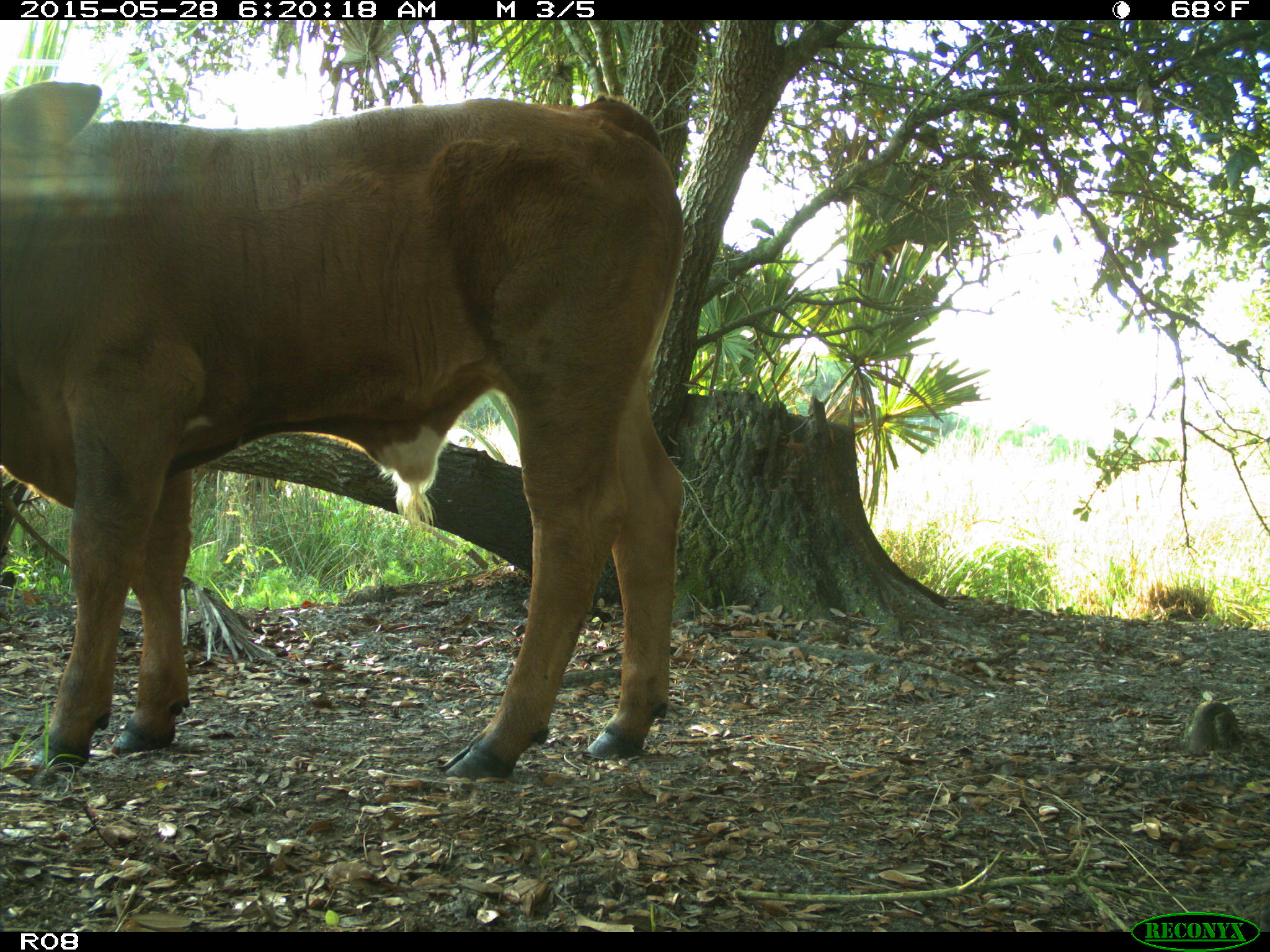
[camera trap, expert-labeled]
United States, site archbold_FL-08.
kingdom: Animalia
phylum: Chordata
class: Mammalia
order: Artiodactyla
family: Bovidae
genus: Bos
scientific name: Bos taurus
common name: domestic cow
Bos taurus (domestic cow).